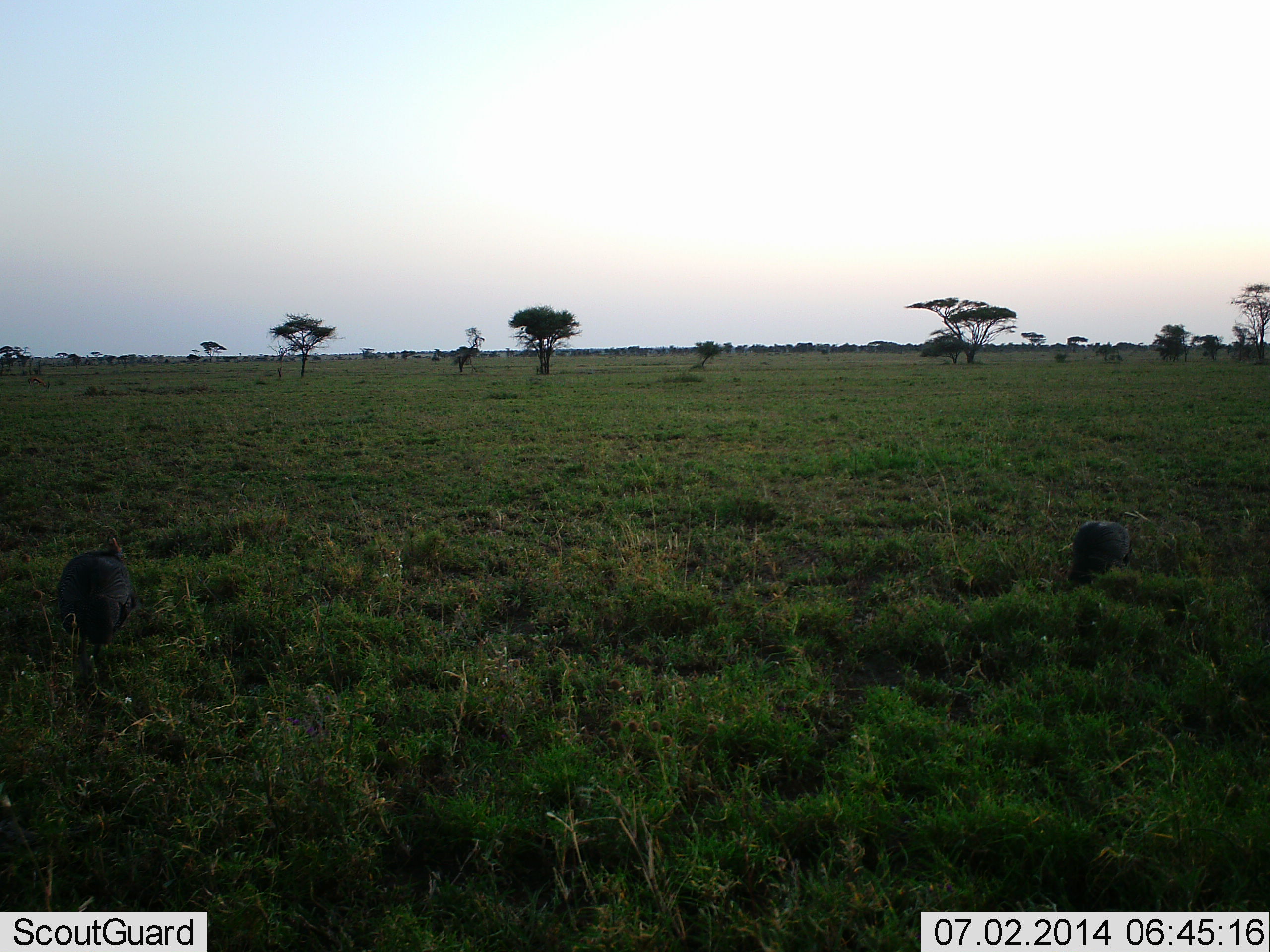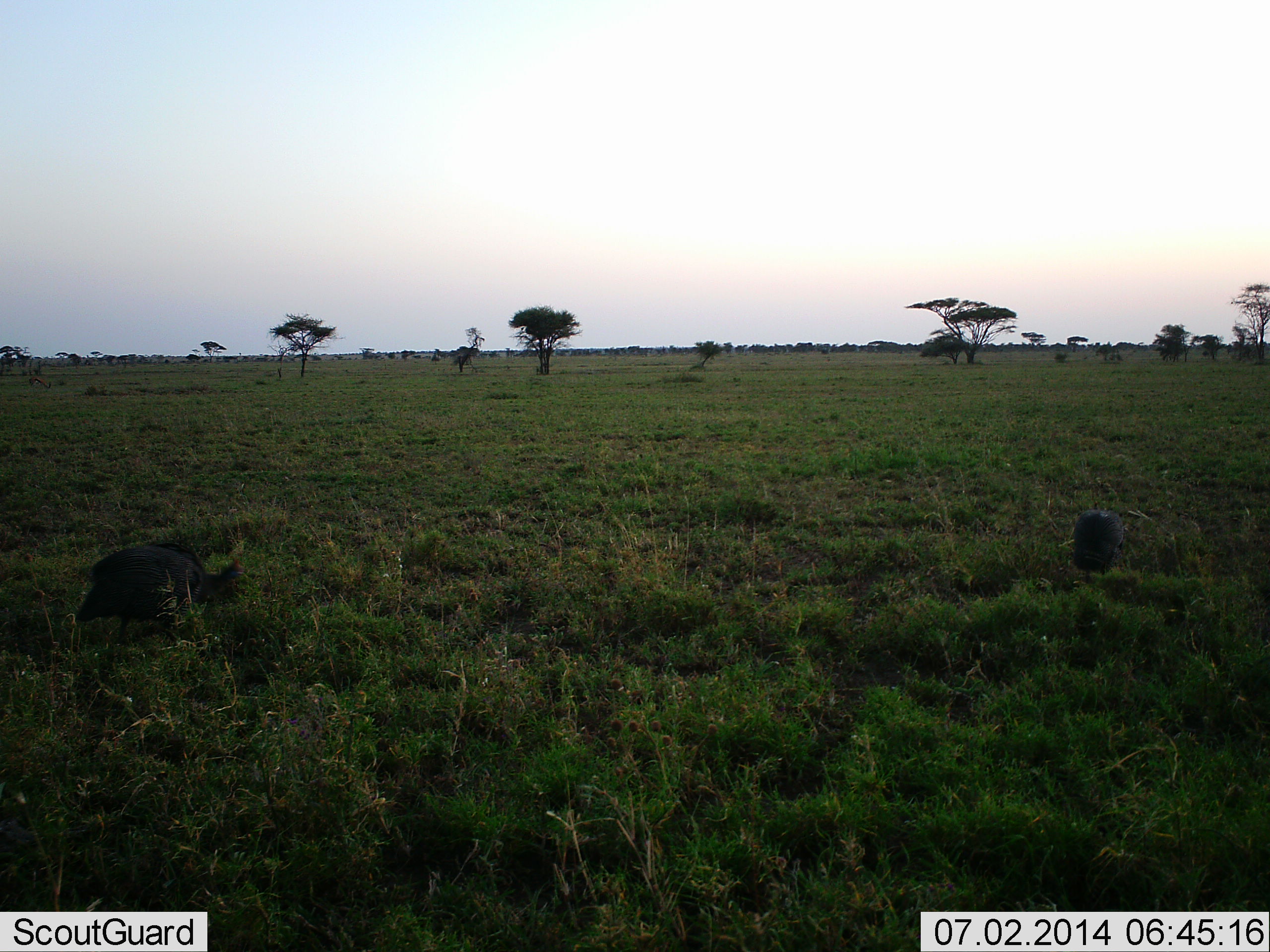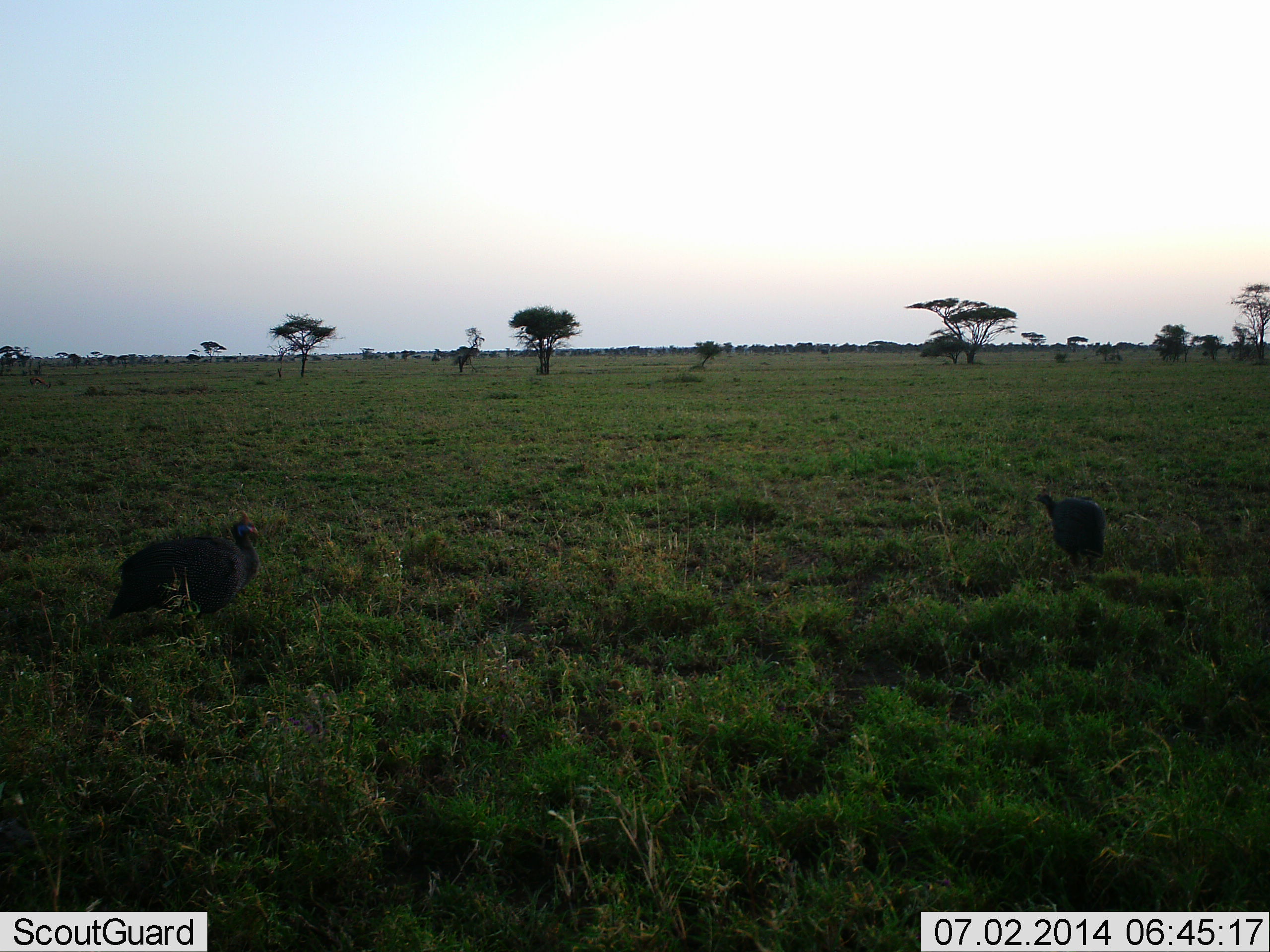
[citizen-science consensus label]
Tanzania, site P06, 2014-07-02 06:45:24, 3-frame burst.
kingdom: Animalia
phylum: Chordata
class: Aves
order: Galliformes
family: Numididae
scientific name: Numididae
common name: guinea fowl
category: guineafowl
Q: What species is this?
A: Guineafowl (guinea fowl) (Numididae).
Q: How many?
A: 2.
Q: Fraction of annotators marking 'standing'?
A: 30%.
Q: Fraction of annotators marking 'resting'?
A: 0%.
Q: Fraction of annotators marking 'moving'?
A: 70%.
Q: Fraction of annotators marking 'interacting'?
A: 0%.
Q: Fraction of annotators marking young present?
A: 0%.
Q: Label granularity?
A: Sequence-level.